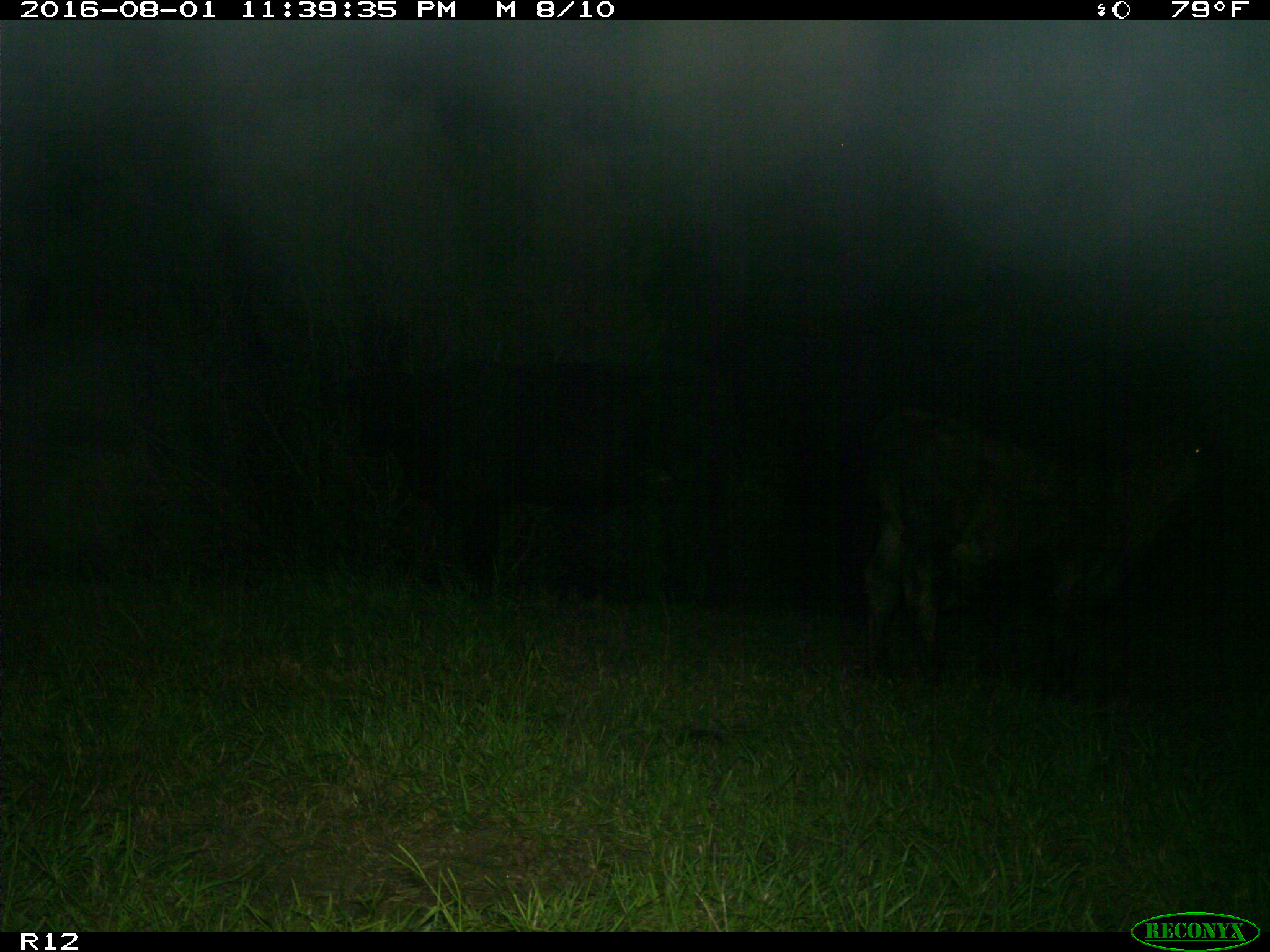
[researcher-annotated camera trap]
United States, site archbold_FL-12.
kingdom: Animalia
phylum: Chordata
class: Mammalia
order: Artiodactyla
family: Bovidae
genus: Bos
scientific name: Bos taurus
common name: domestic cow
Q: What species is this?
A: Bos taurus (domestic cow).